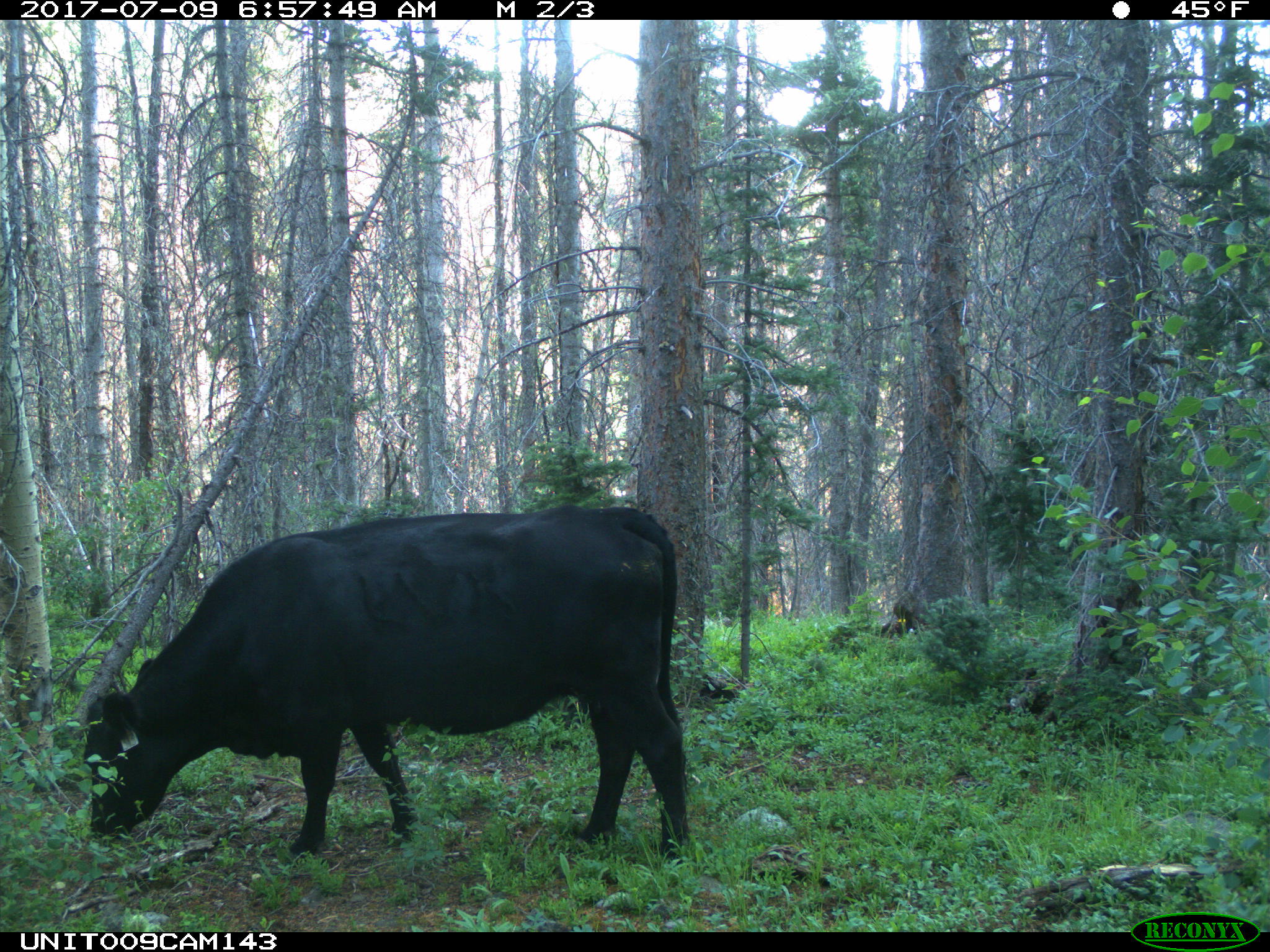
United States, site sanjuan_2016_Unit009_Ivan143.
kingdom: Animalia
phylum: Chordata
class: Mammalia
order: Artiodactyla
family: Bovidae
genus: Bos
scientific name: Bos taurus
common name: domestic cow